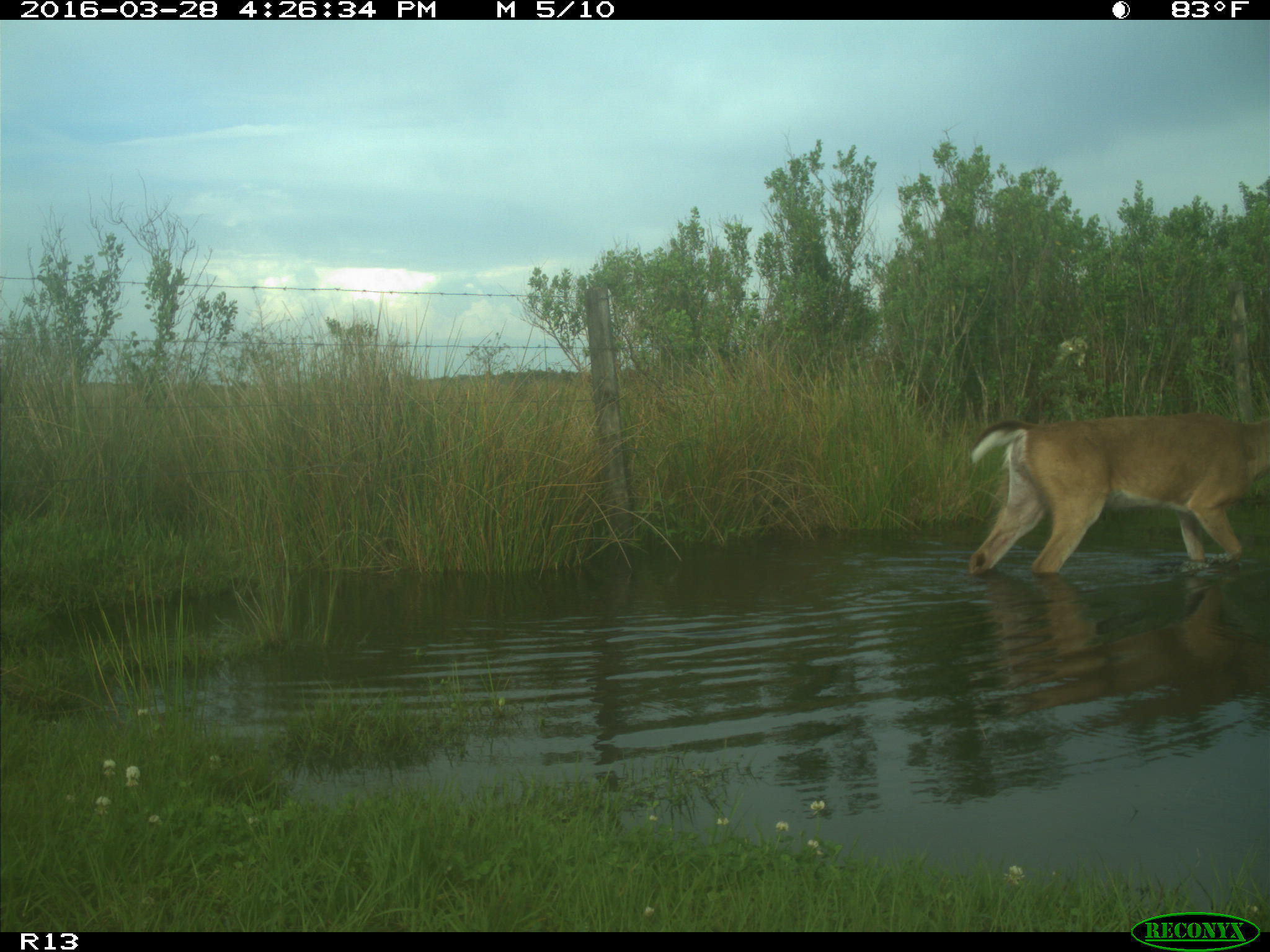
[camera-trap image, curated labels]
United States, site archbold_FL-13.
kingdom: Animalia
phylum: Chordata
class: Mammalia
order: Artiodactyla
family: Cervidae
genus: Odocoileus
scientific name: Odocoileus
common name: deer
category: unidentified deer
Unidentified deer (deer) (Odocoileus).